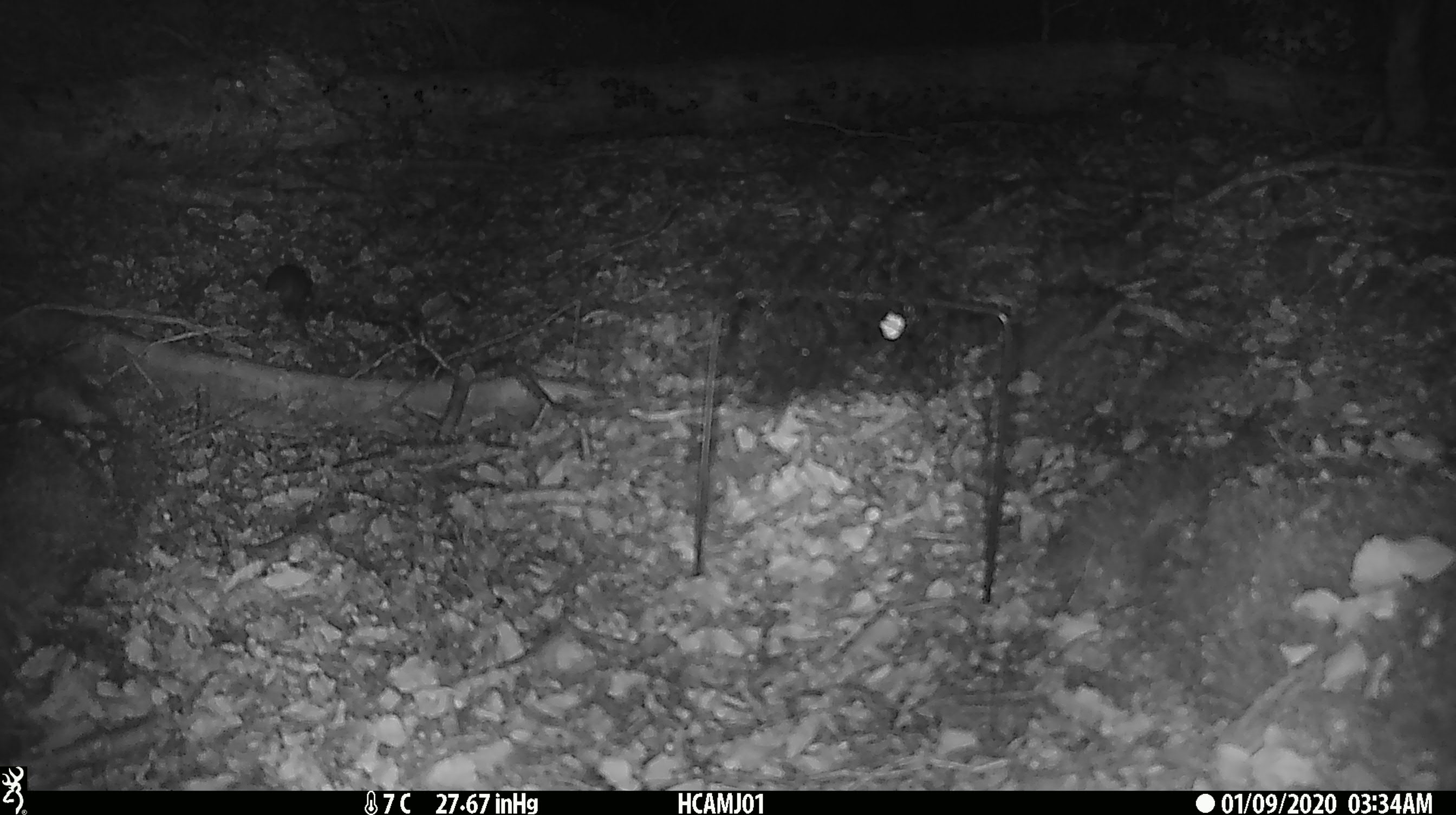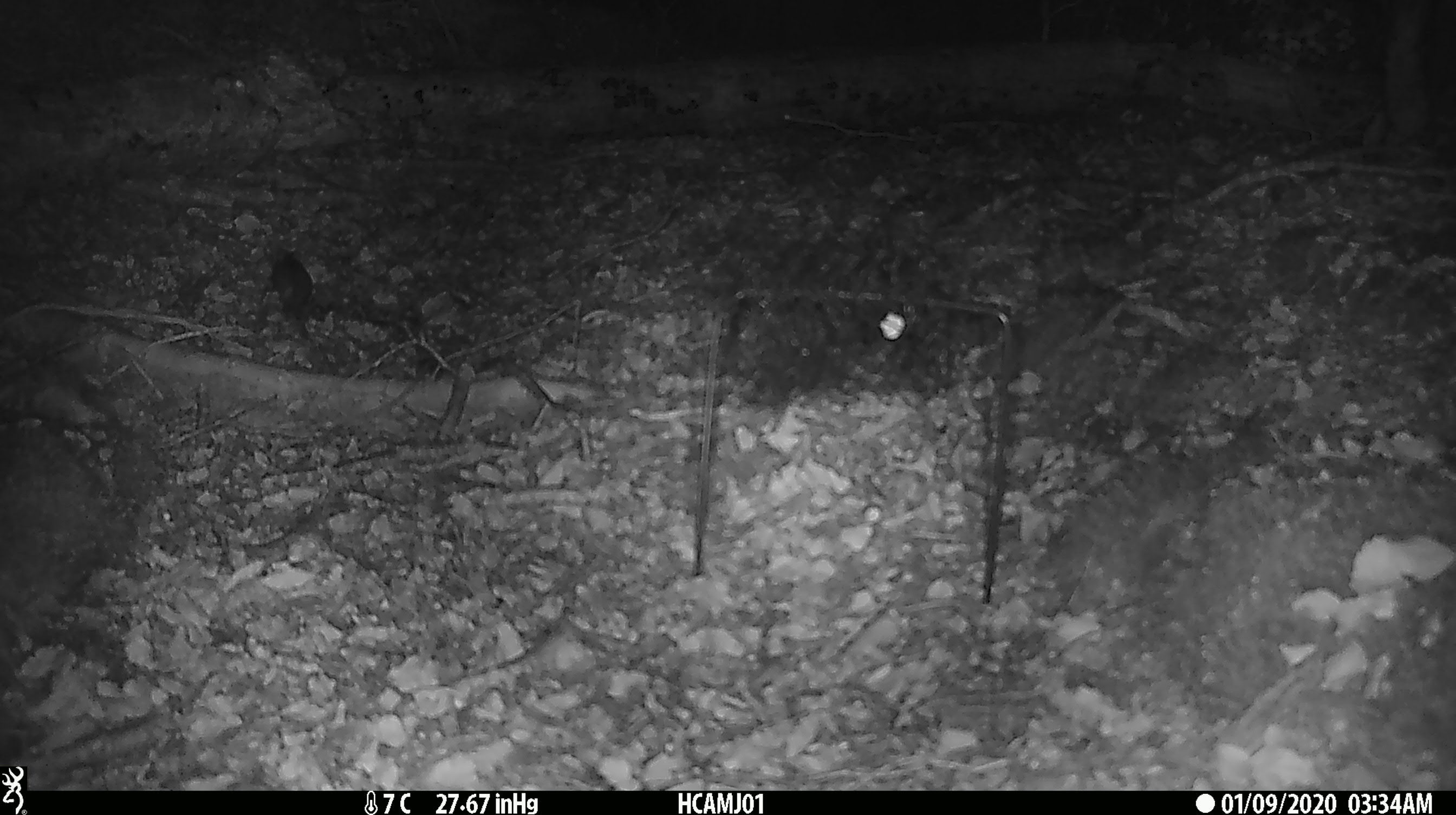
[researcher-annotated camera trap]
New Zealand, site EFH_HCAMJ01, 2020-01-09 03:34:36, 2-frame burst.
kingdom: Animalia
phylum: Chordata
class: Mammalia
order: Rodentia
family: Muridae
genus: Mus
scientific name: Mus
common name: mouse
Mouse (Mus).